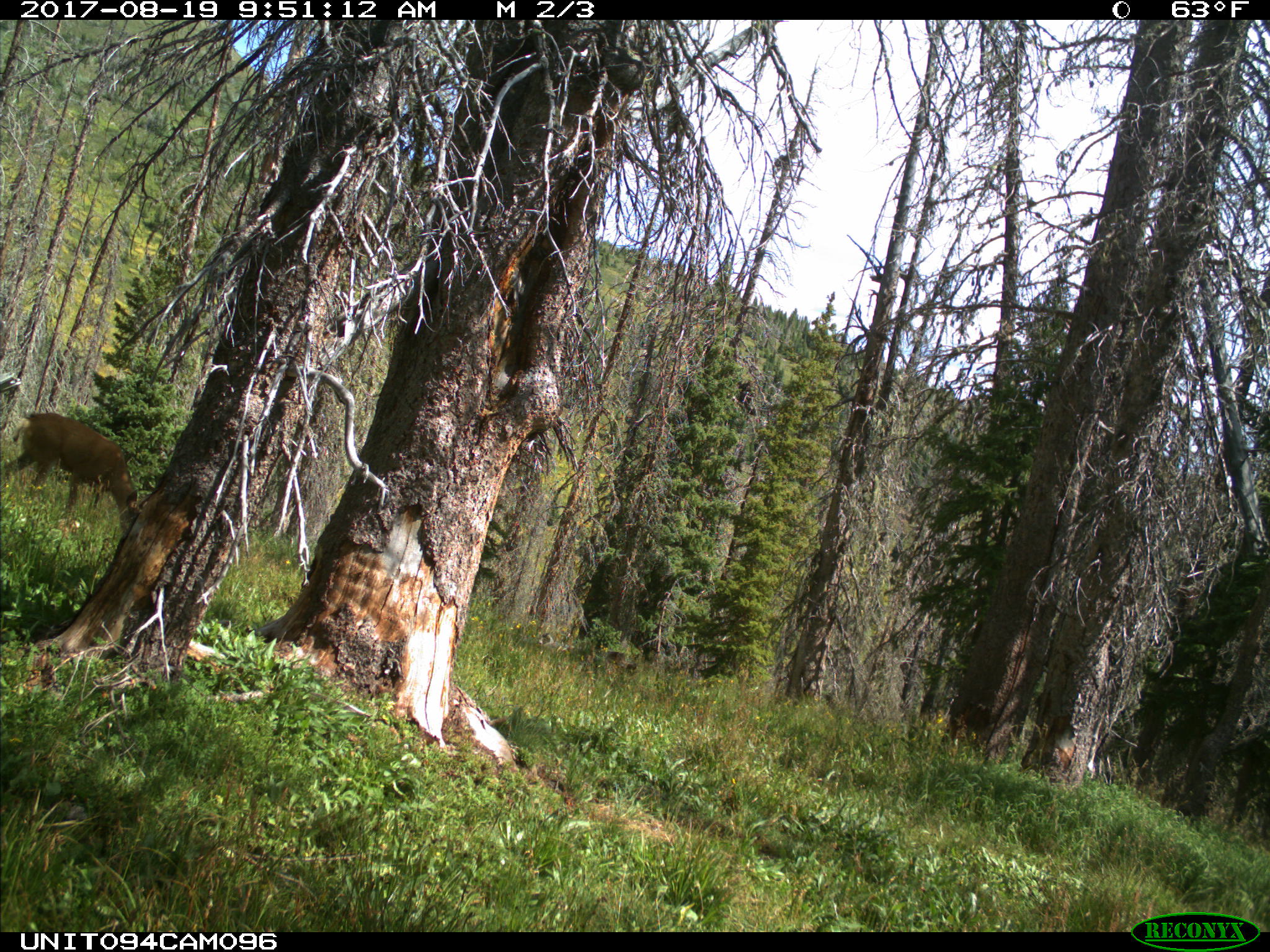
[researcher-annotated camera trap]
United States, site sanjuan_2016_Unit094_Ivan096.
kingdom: Animalia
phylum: Chordata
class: Mammalia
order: Artiodactyla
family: Cervidae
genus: Odocoileus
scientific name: Odocoileus hemionus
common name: mule deer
Odocoileus hemionus (mule deer).